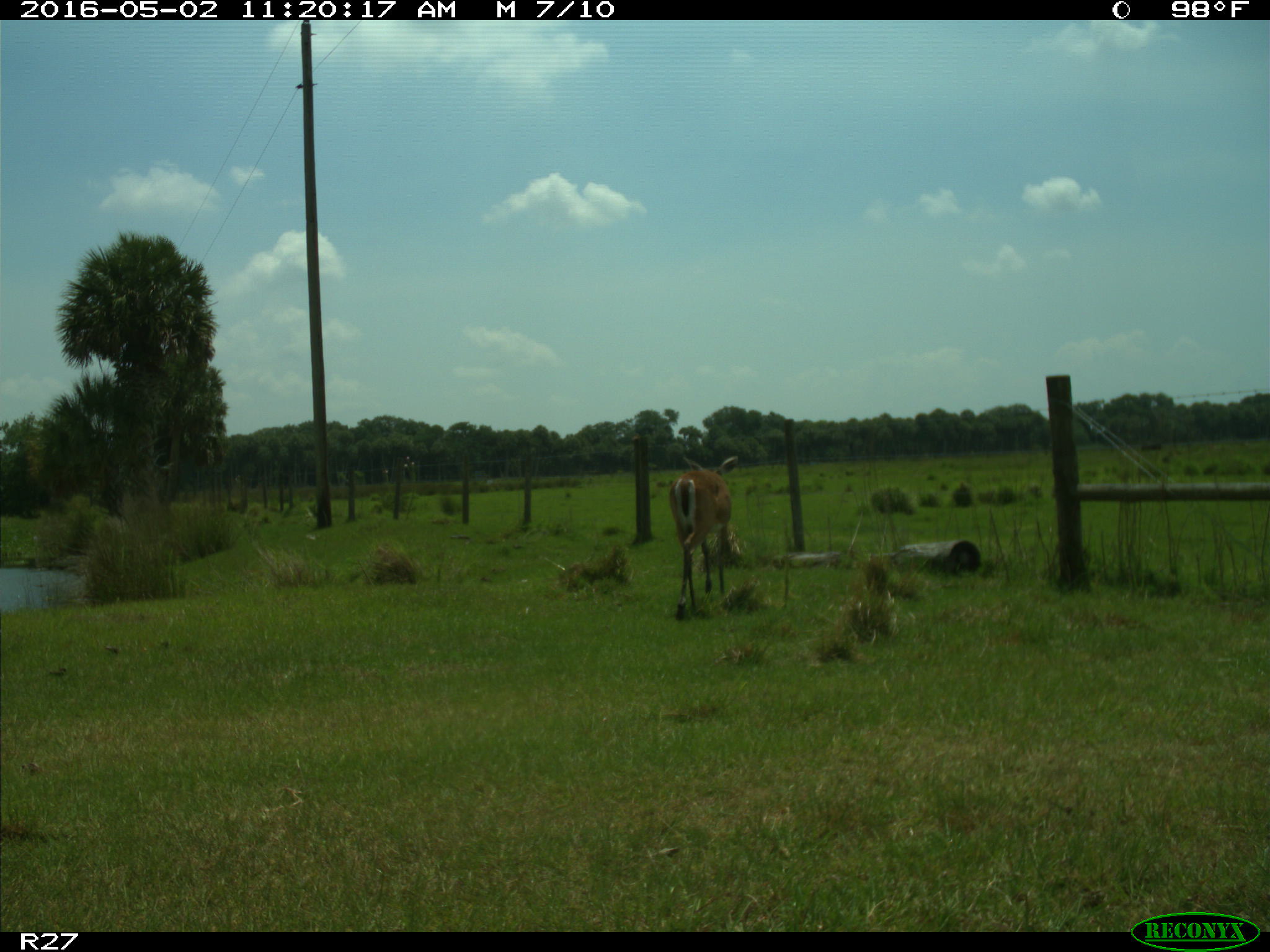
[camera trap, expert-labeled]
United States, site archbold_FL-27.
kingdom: Animalia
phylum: Chordata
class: Mammalia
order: Artiodactyla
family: Cervidae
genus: Odocoileus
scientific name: Odocoileus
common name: deer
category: unidentified deer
Unidentified deer (deer) (Odocoileus).